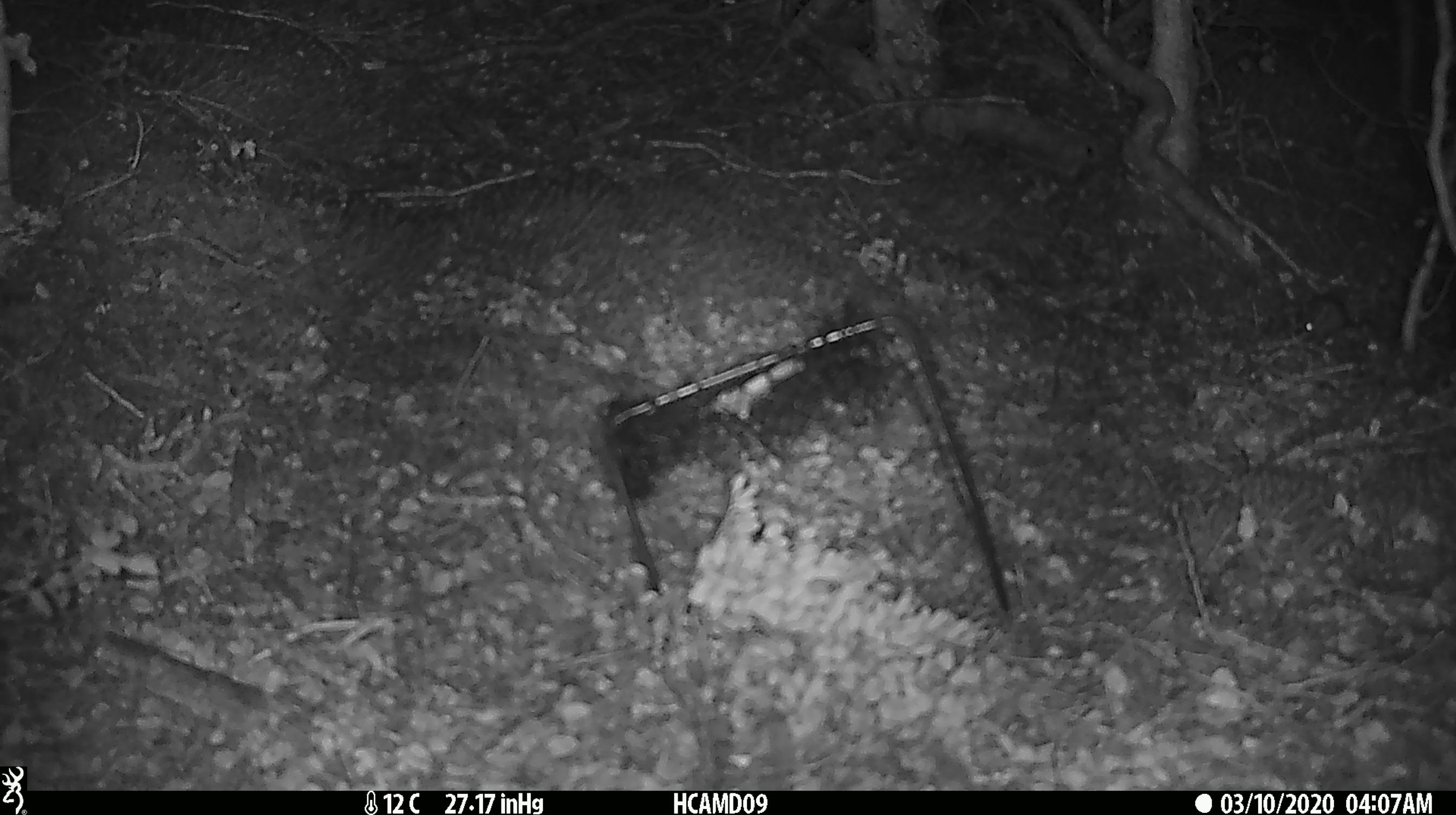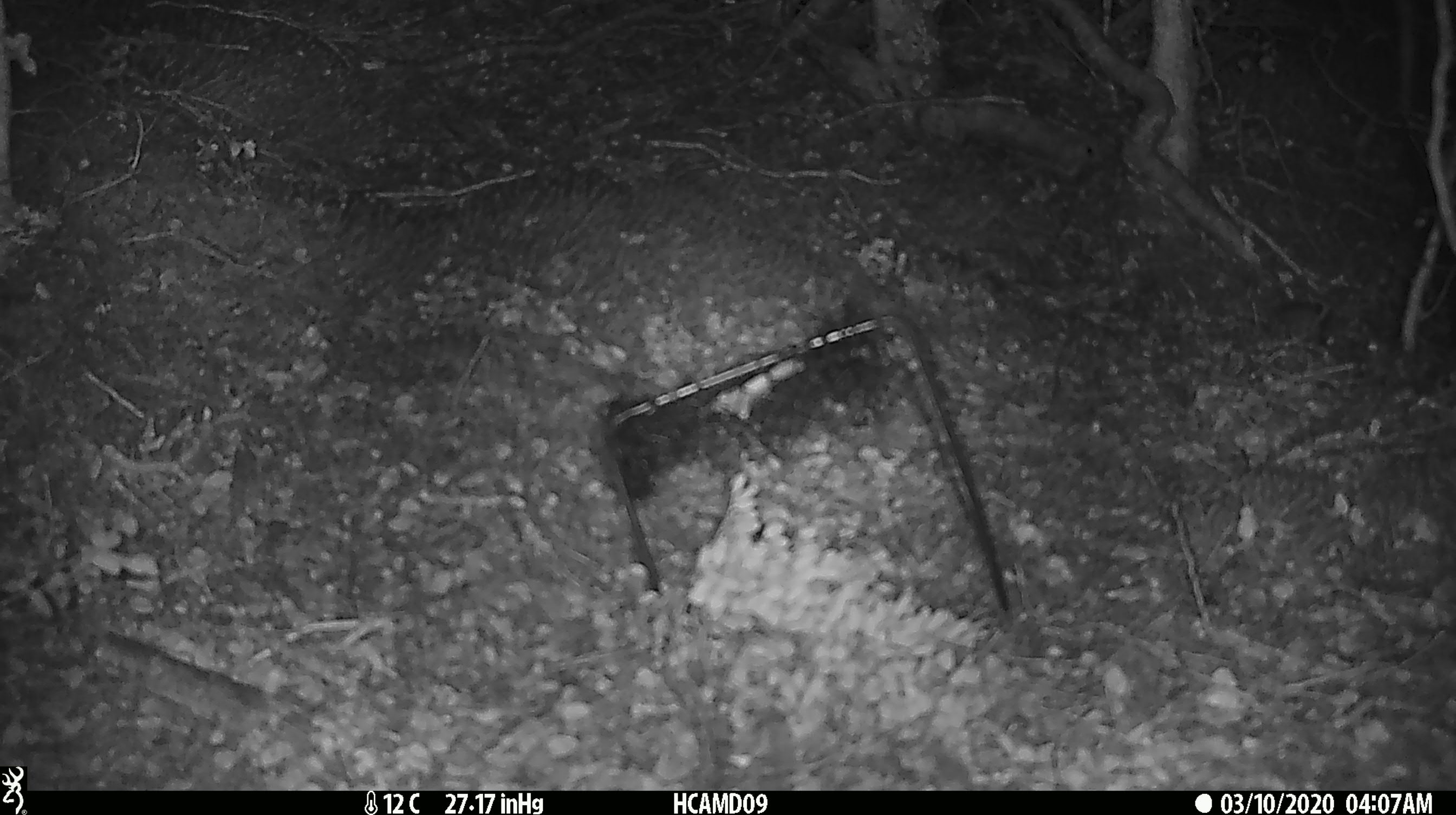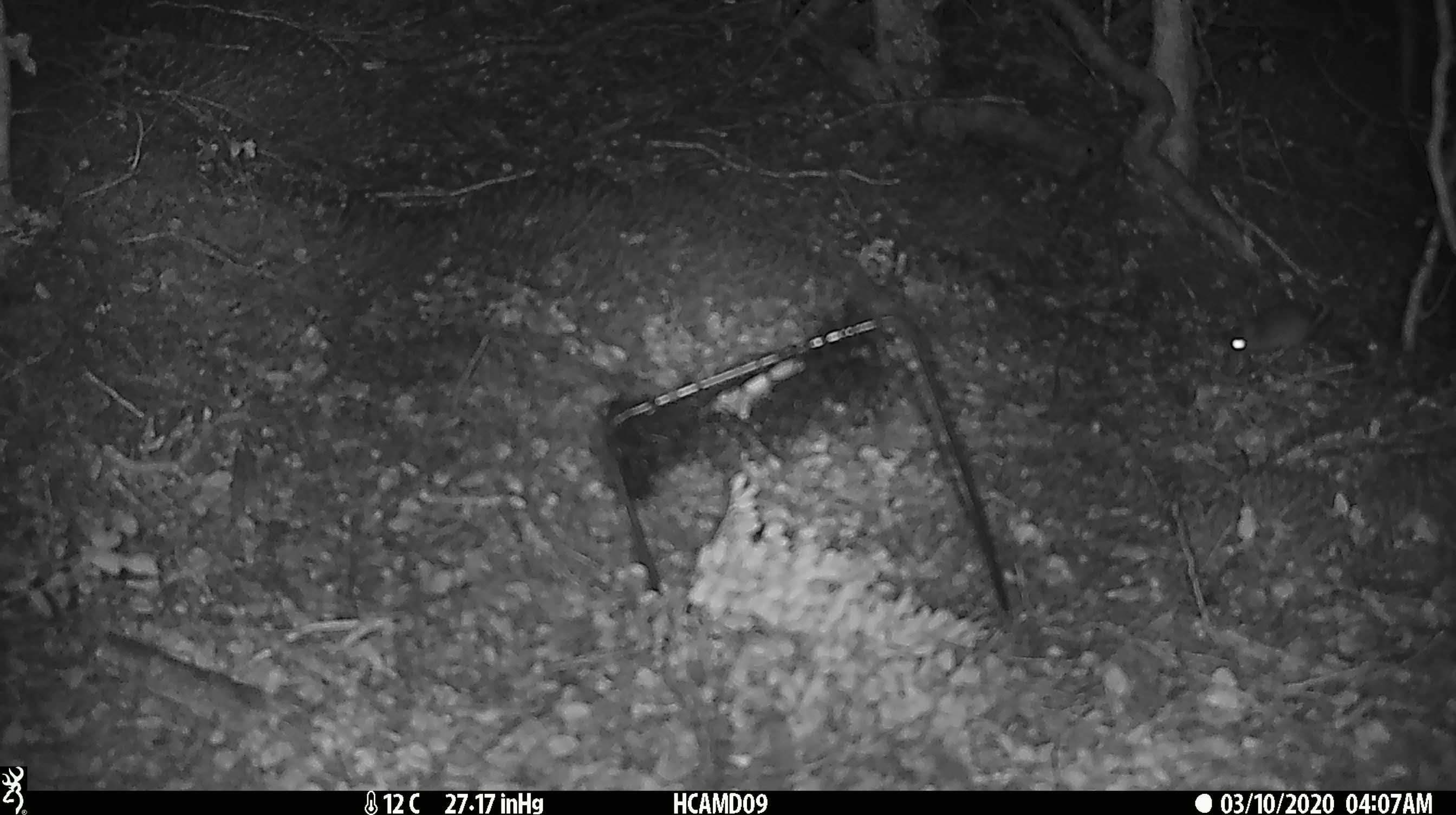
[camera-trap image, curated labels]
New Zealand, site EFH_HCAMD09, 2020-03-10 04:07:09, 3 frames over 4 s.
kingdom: Animalia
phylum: Chordata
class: Mammalia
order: Rodentia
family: Muridae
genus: Mus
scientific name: Mus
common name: mouse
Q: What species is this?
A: Mouse (Mus).